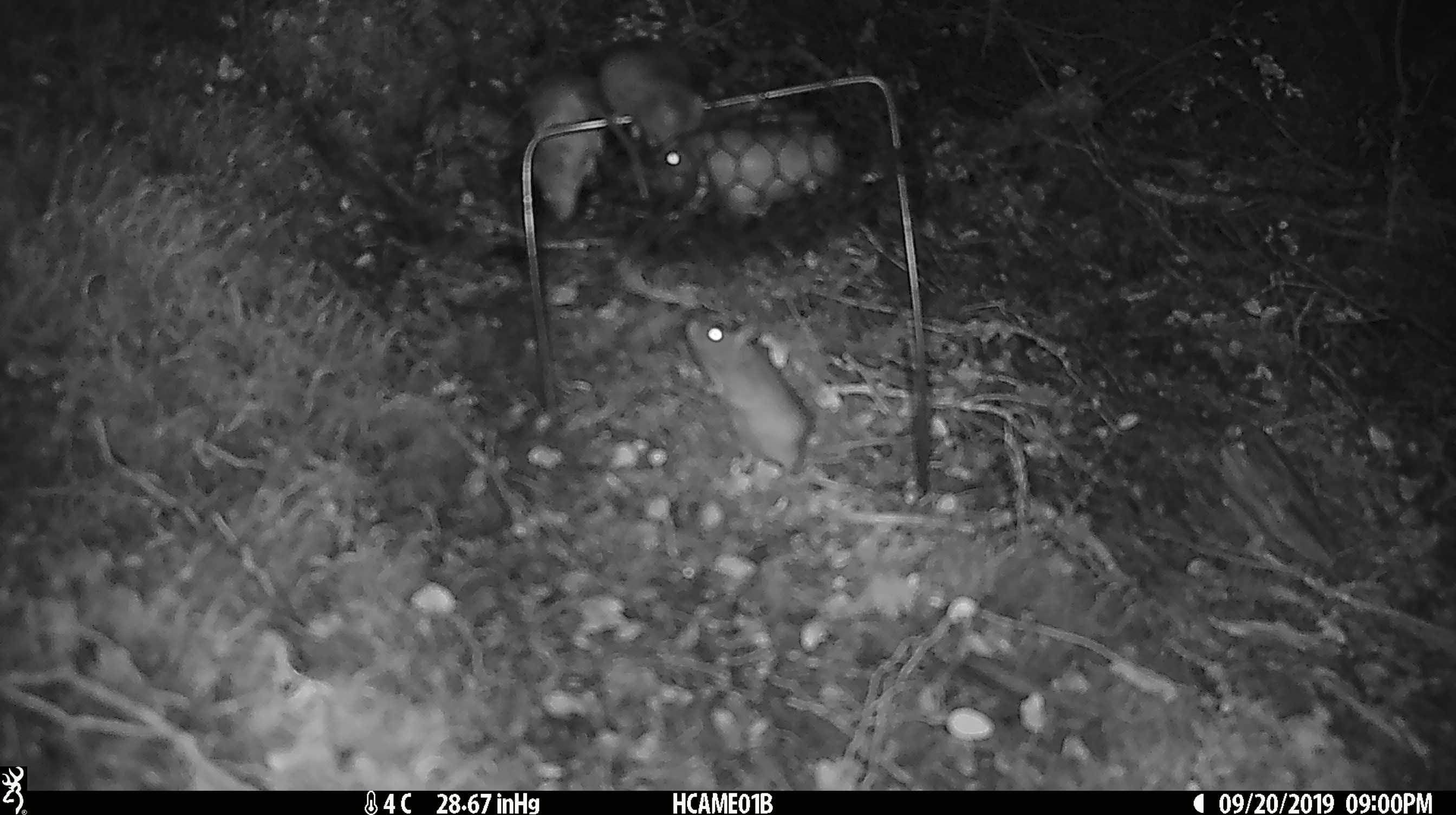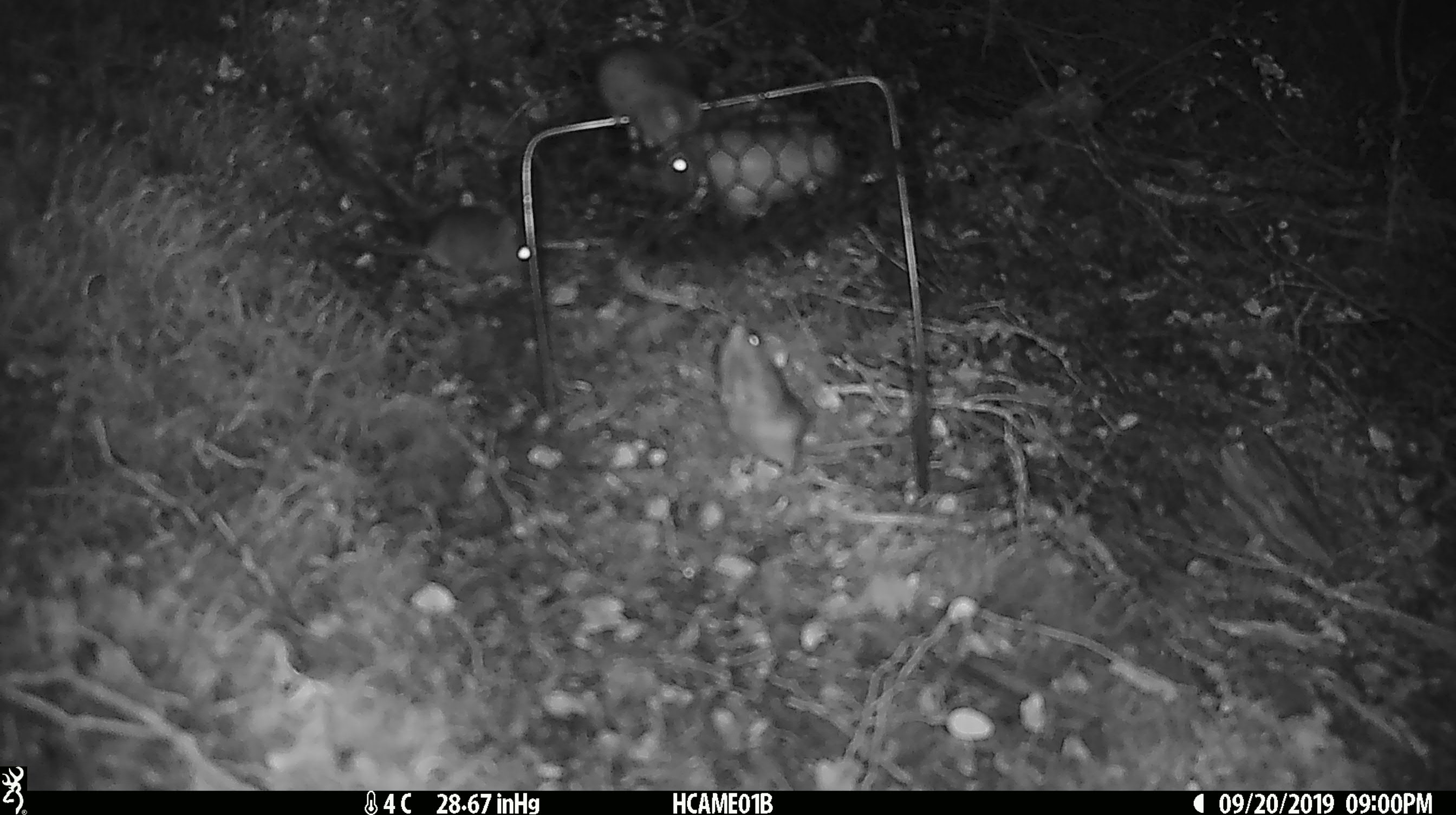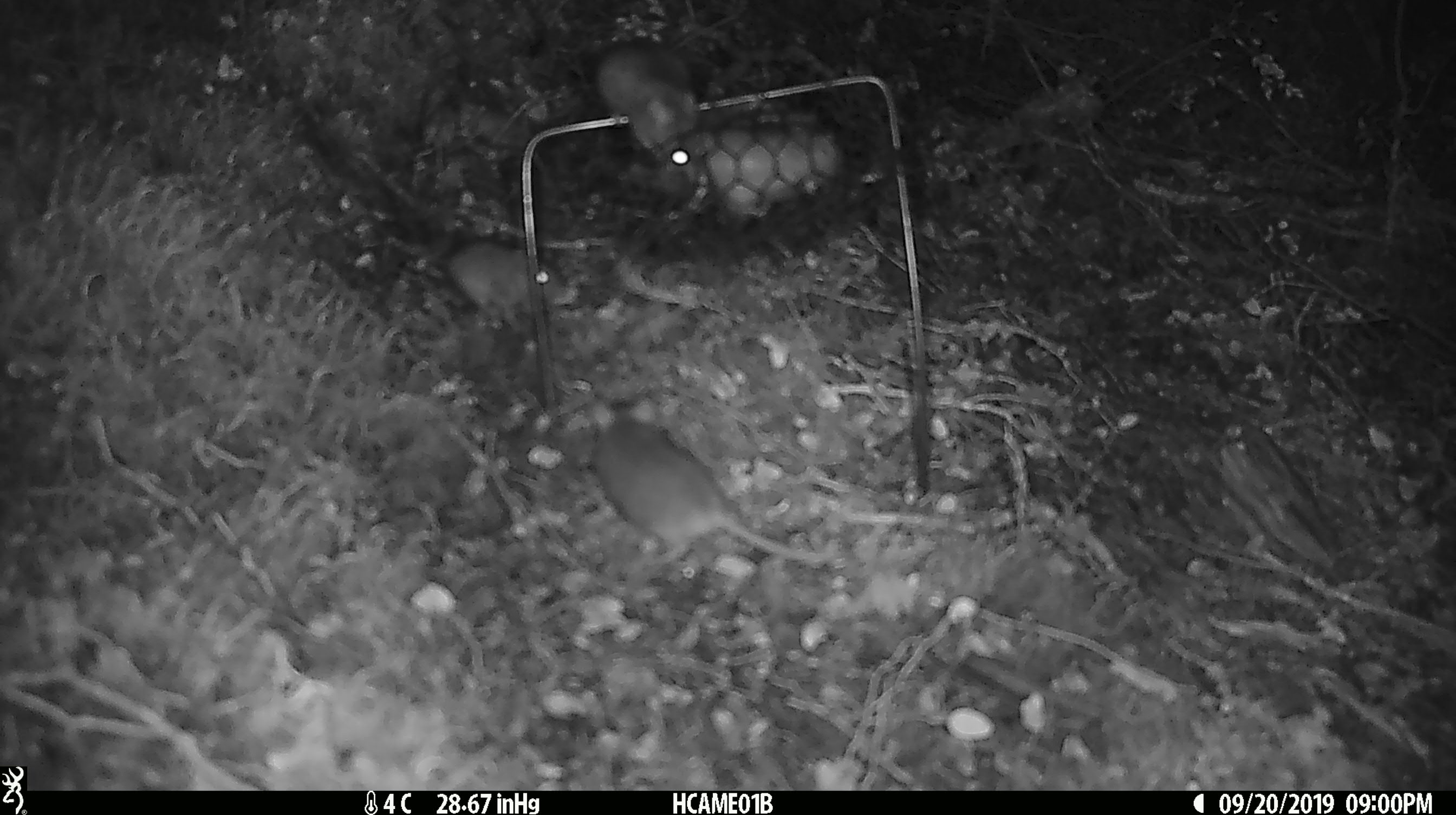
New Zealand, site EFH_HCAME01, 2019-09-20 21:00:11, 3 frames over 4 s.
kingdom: Animalia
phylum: Chordata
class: Mammalia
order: Rodentia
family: Muridae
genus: Mus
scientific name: Mus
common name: mouse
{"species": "mouse (Mus)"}